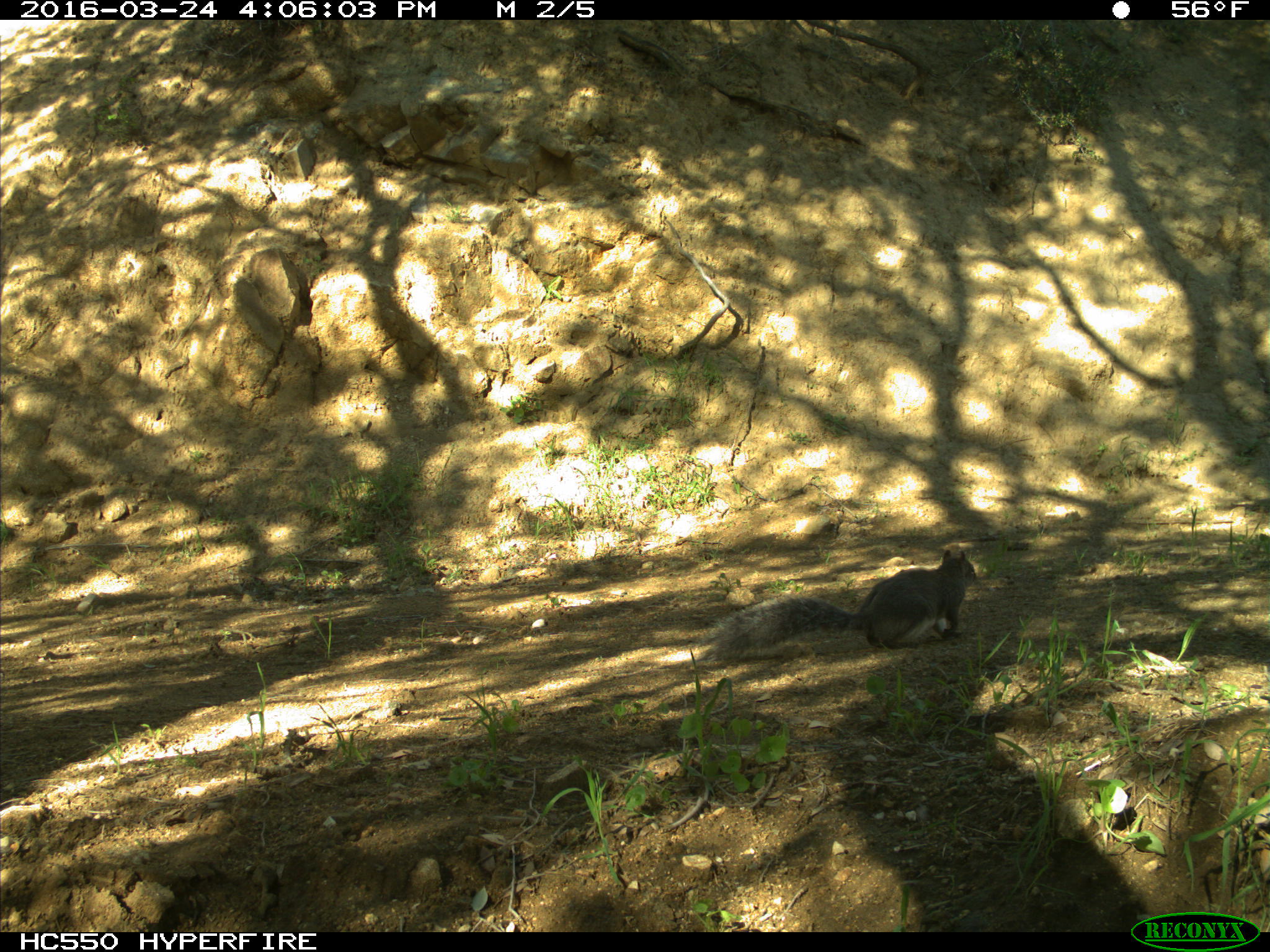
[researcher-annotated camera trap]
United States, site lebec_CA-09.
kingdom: Animalia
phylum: Chordata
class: Mammalia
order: Rodentia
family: Sciuridae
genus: Sciurus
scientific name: Sciurus carolinensis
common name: eastern gray squirrel